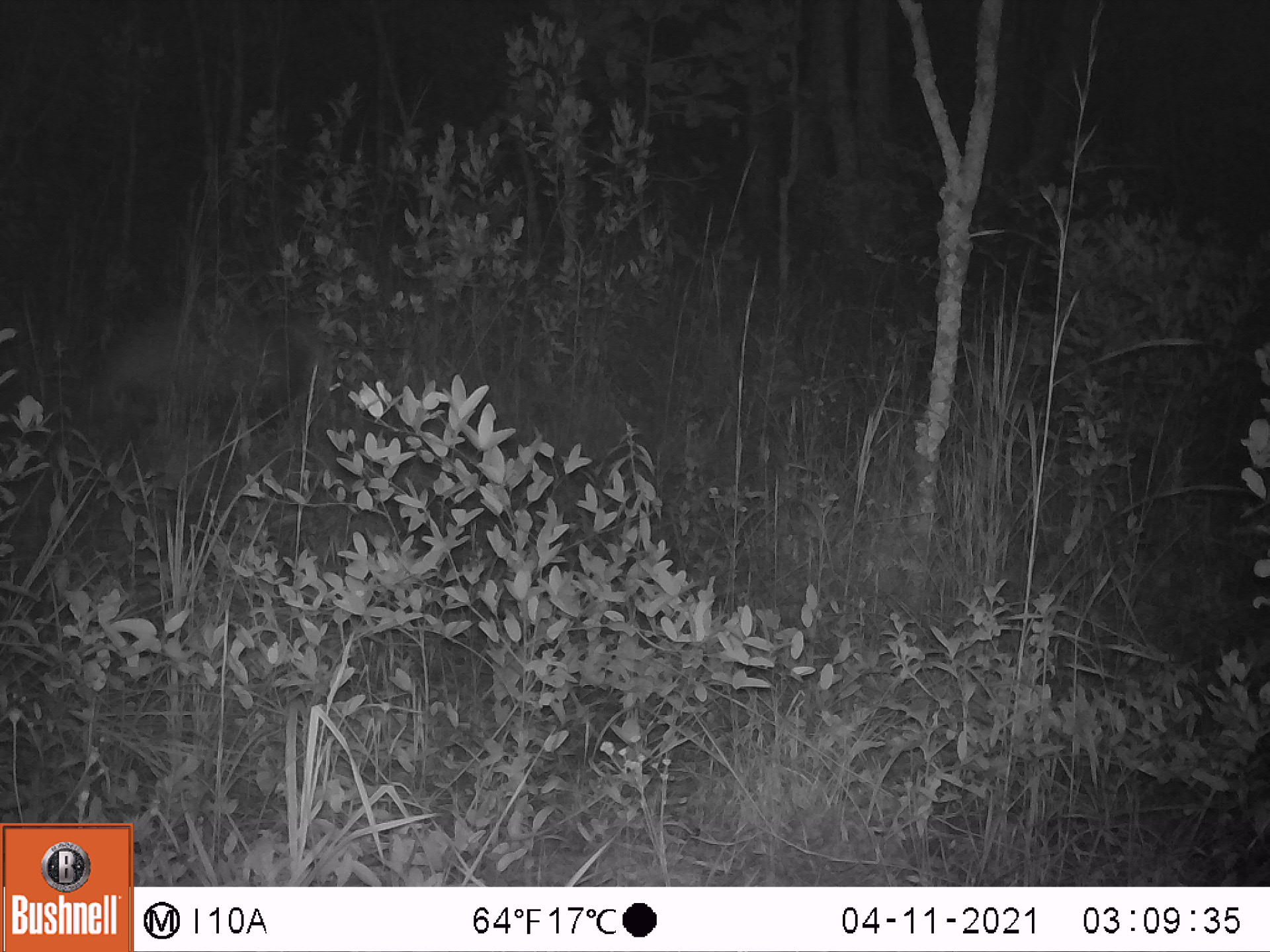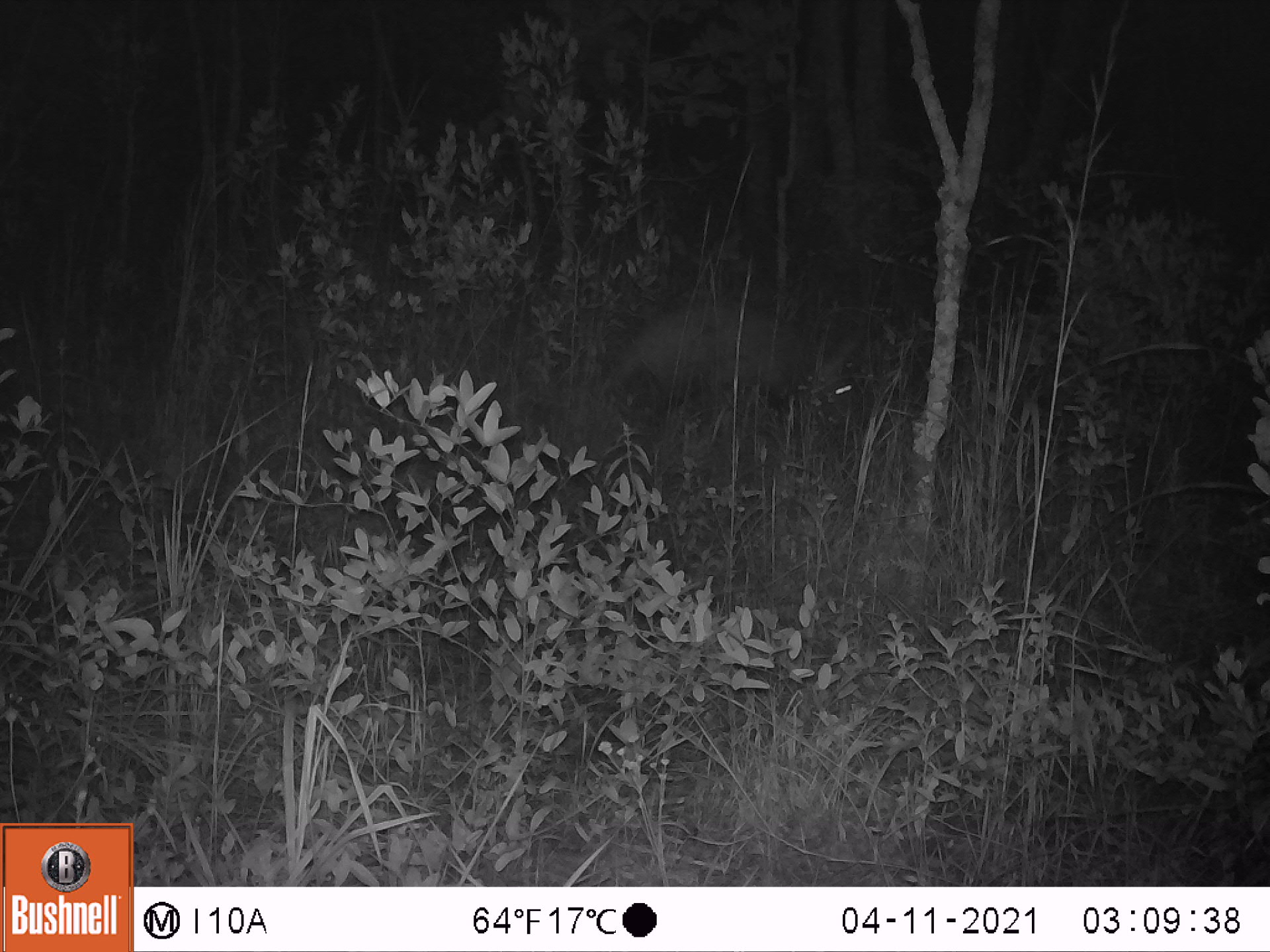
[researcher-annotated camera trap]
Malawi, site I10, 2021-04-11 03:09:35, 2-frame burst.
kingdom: Animalia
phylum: Chordata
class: Mammalia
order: Tubulidentata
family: Orycteropodidae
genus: Orycteropus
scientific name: Orycteropus afer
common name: aardvark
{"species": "aardvark (Orycteropus afer)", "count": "1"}